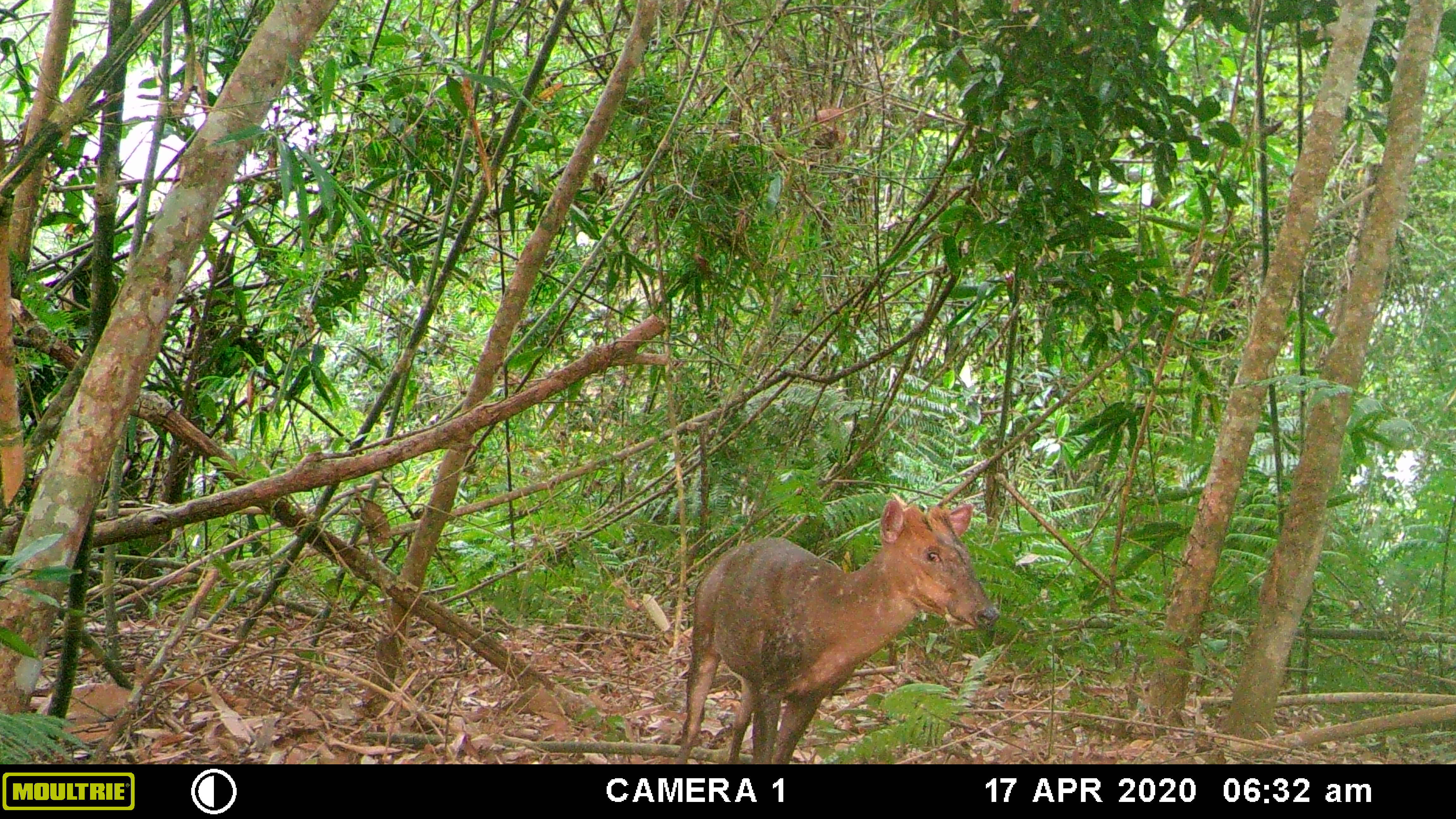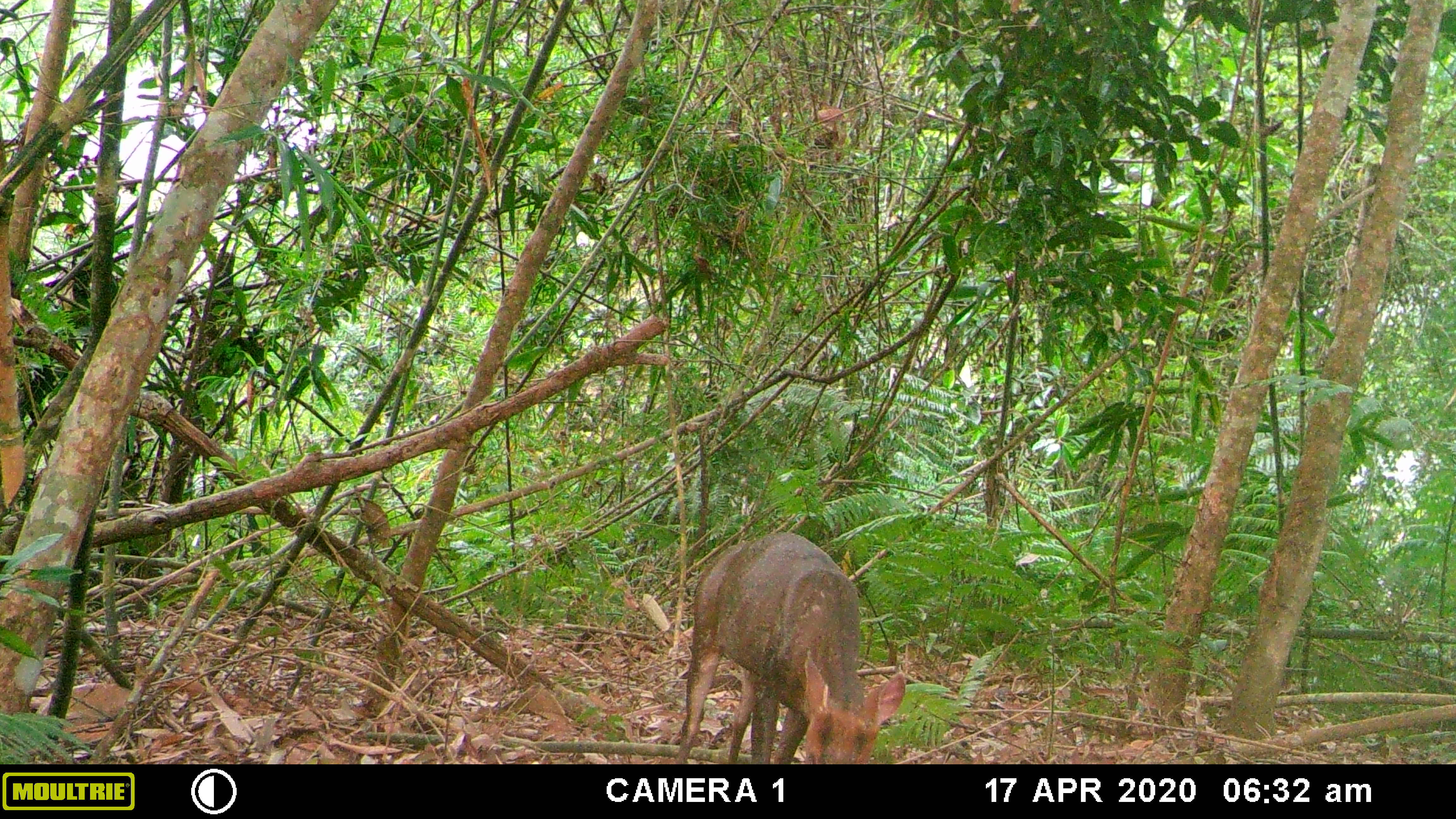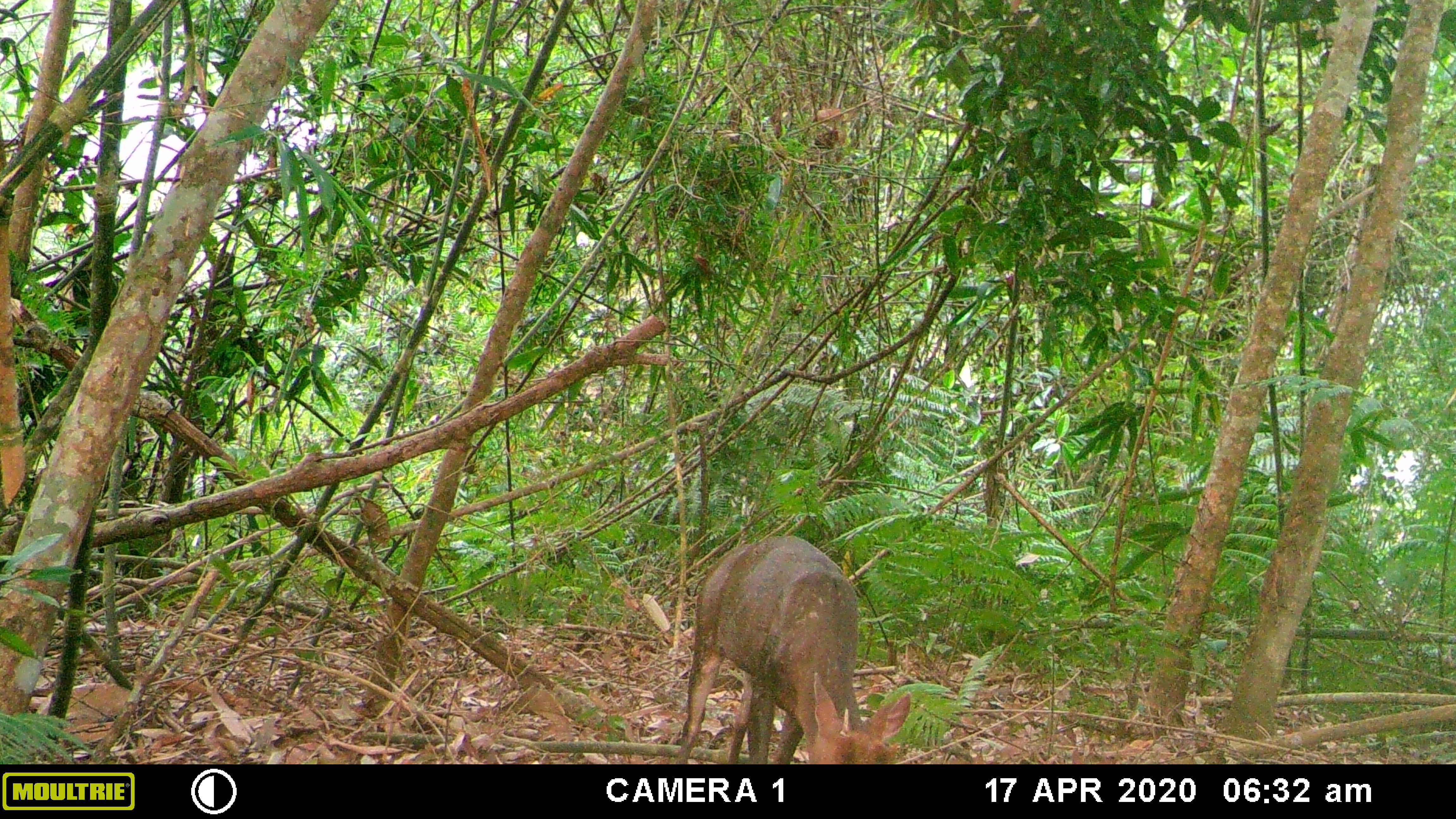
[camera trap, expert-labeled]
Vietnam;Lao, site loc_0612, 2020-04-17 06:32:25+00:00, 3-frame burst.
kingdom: Animalia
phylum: Chordata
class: Mammalia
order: Artiodactyla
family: Cervidae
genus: Muntiacus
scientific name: Muntiacus rooseveltorum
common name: roosevelt's muntjac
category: roosevelts muntjac group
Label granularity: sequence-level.